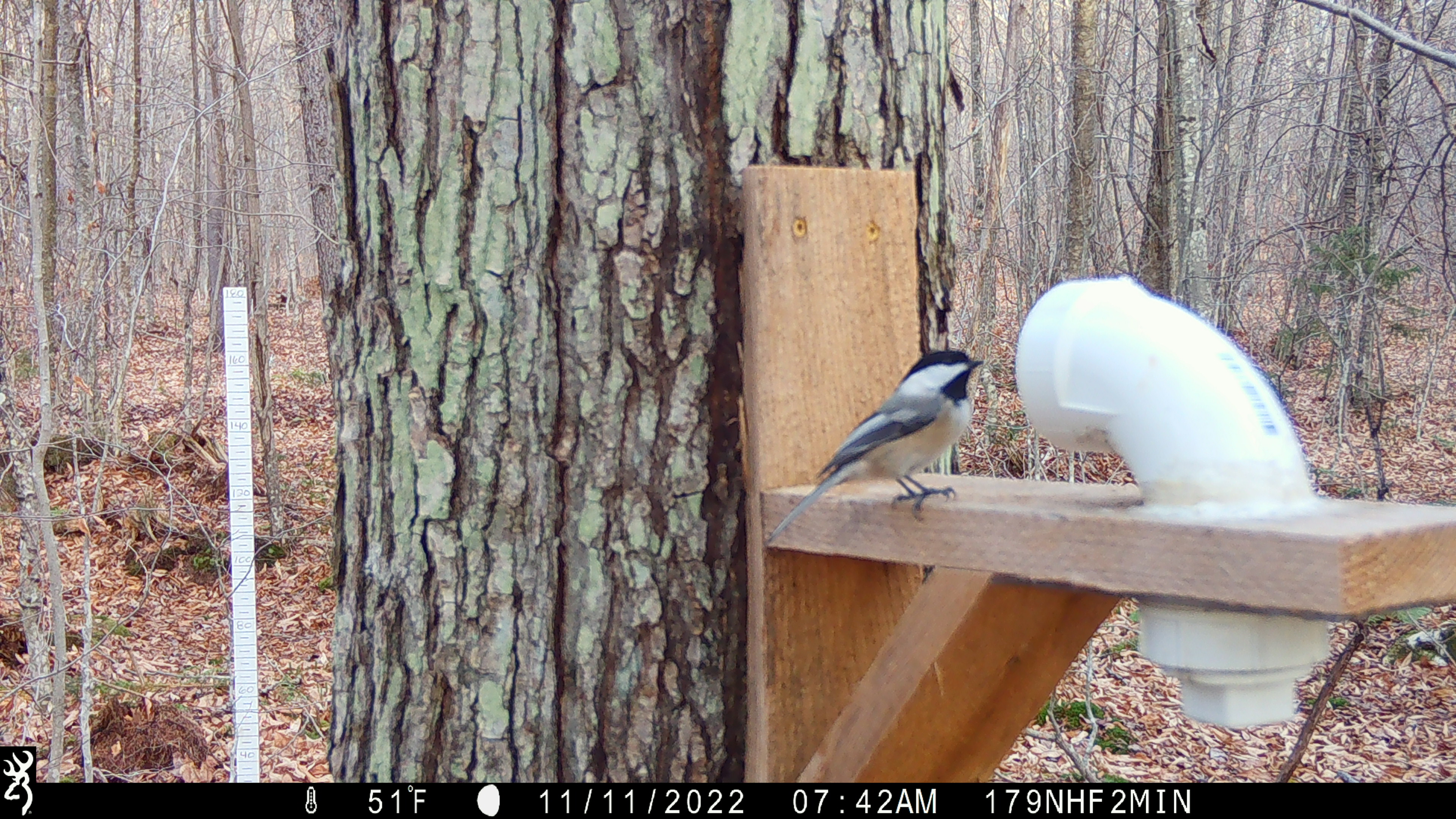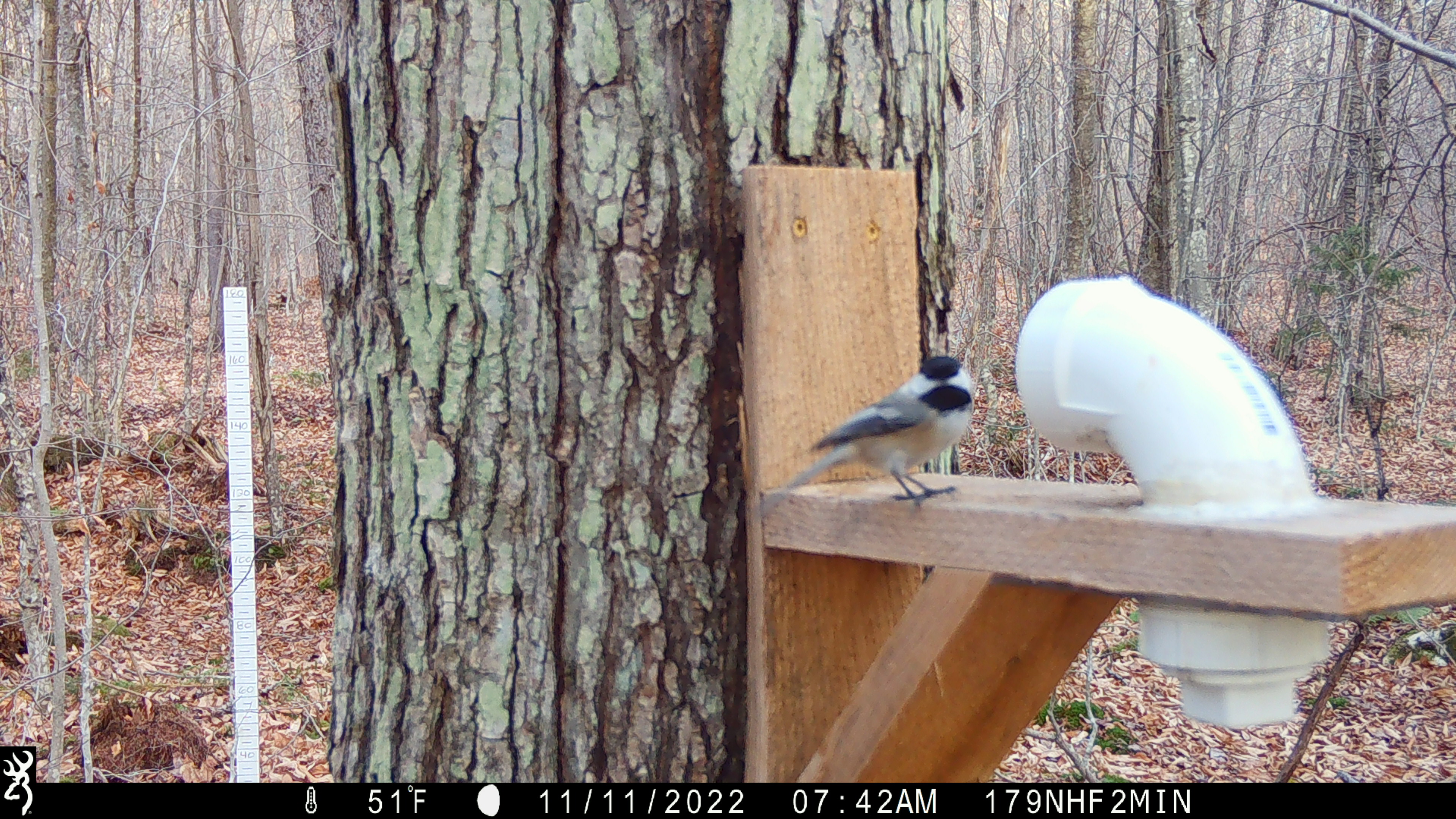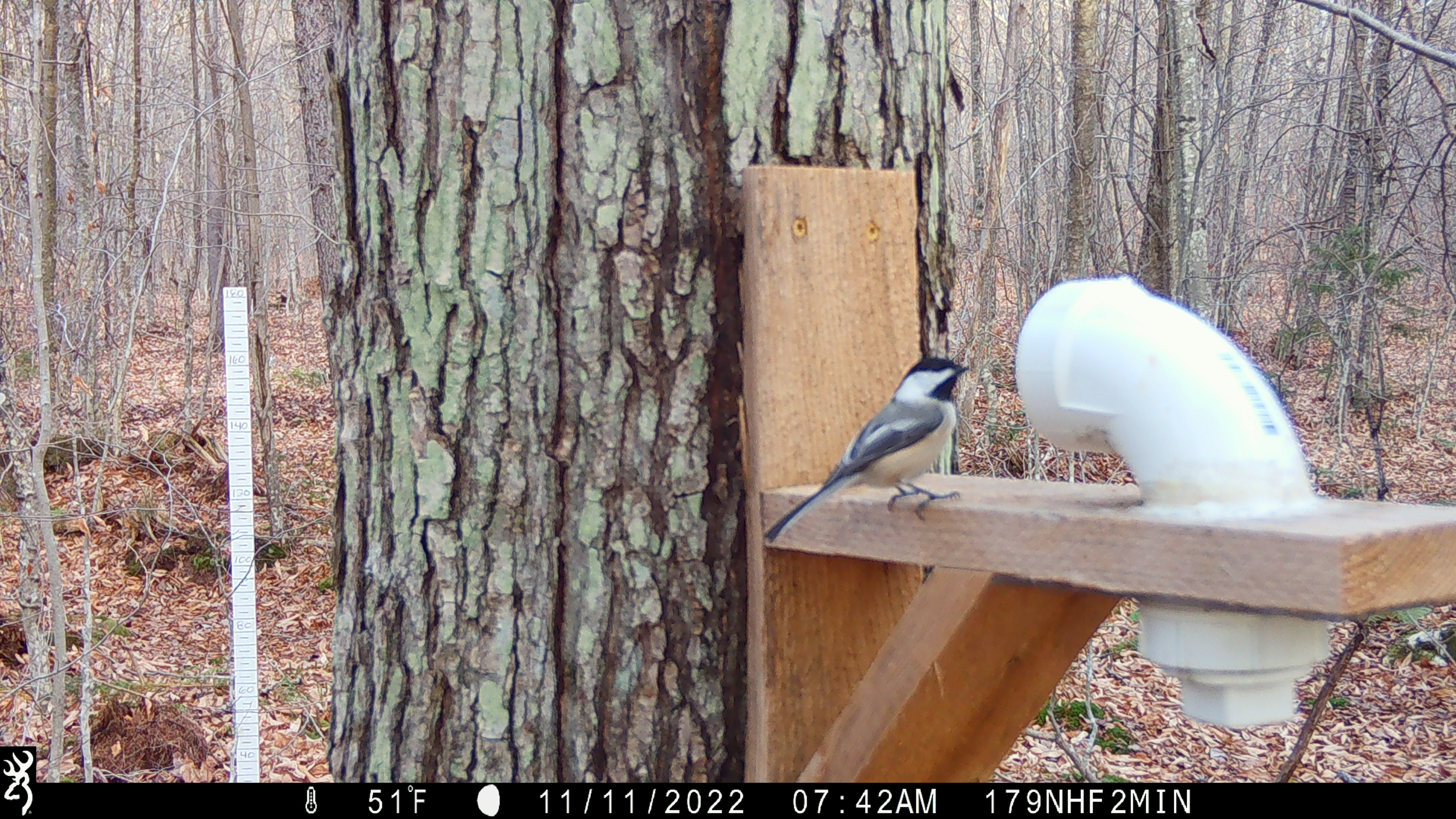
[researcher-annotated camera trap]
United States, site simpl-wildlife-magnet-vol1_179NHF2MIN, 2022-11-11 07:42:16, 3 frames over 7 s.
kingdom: Animalia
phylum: Chordata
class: Aves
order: Passeriformes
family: Paridae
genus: Poecile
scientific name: Poecile atricapillus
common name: black-capped chickadee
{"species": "black-capped chickadee (Poecile atricapillus)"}